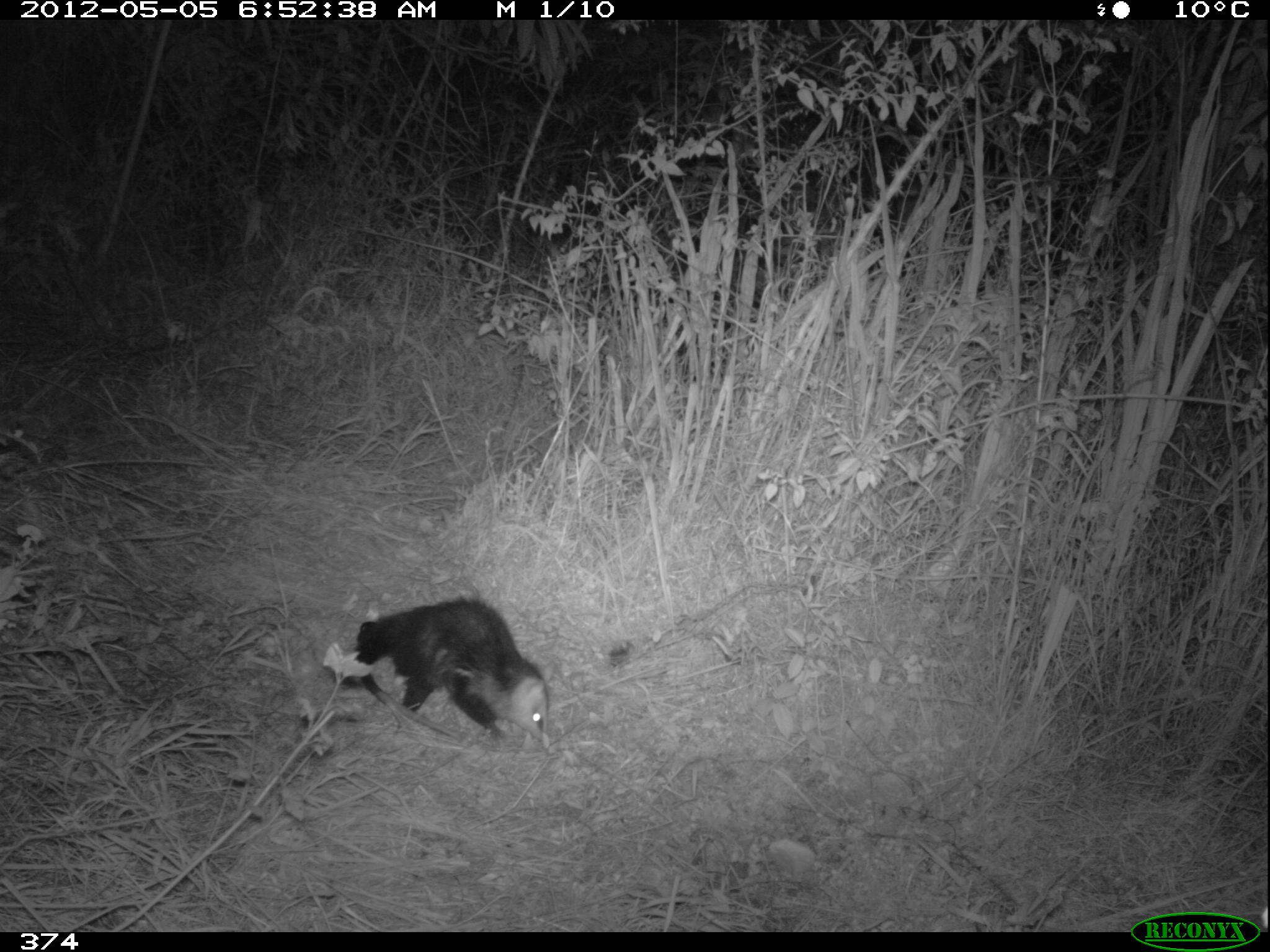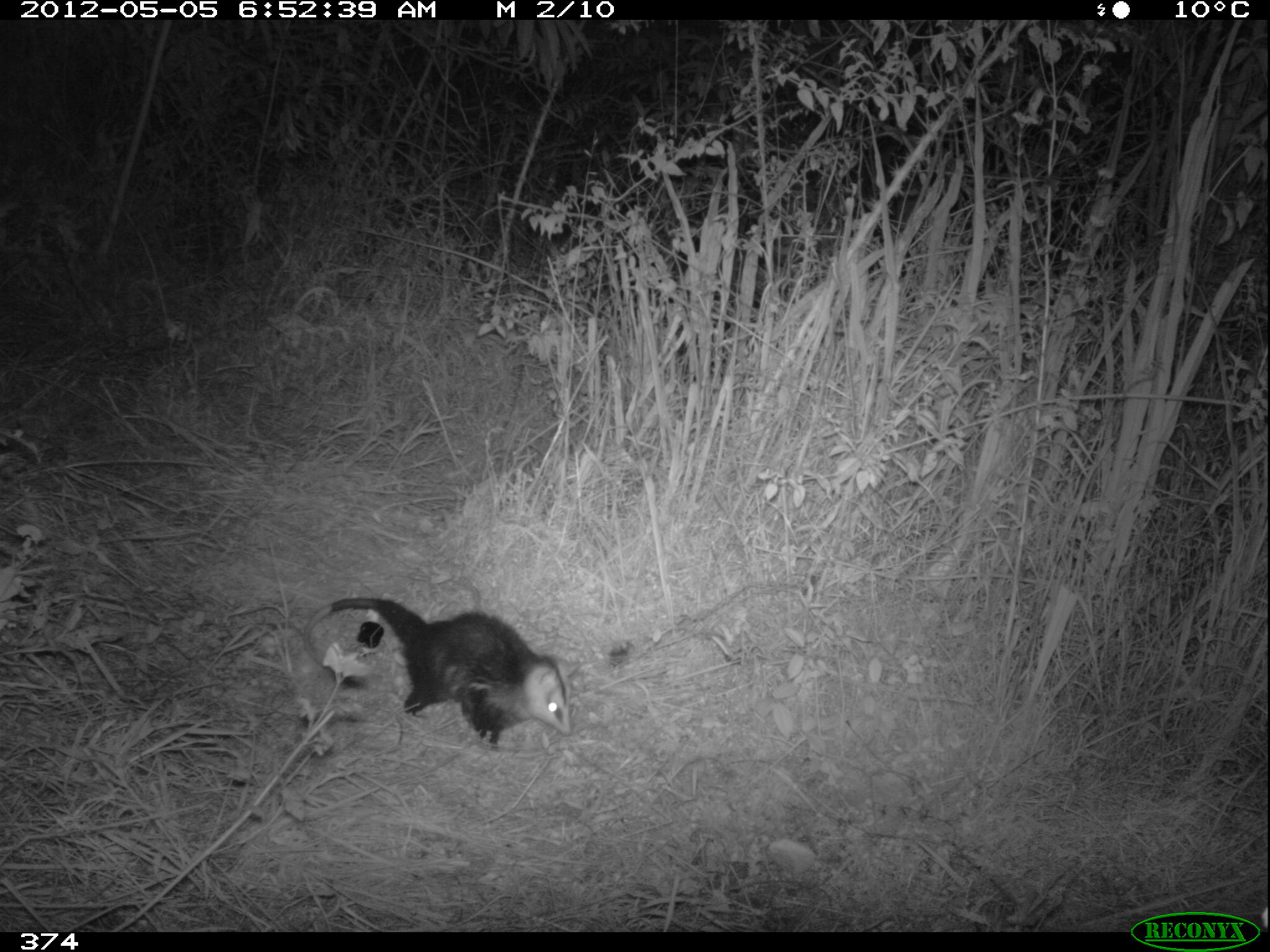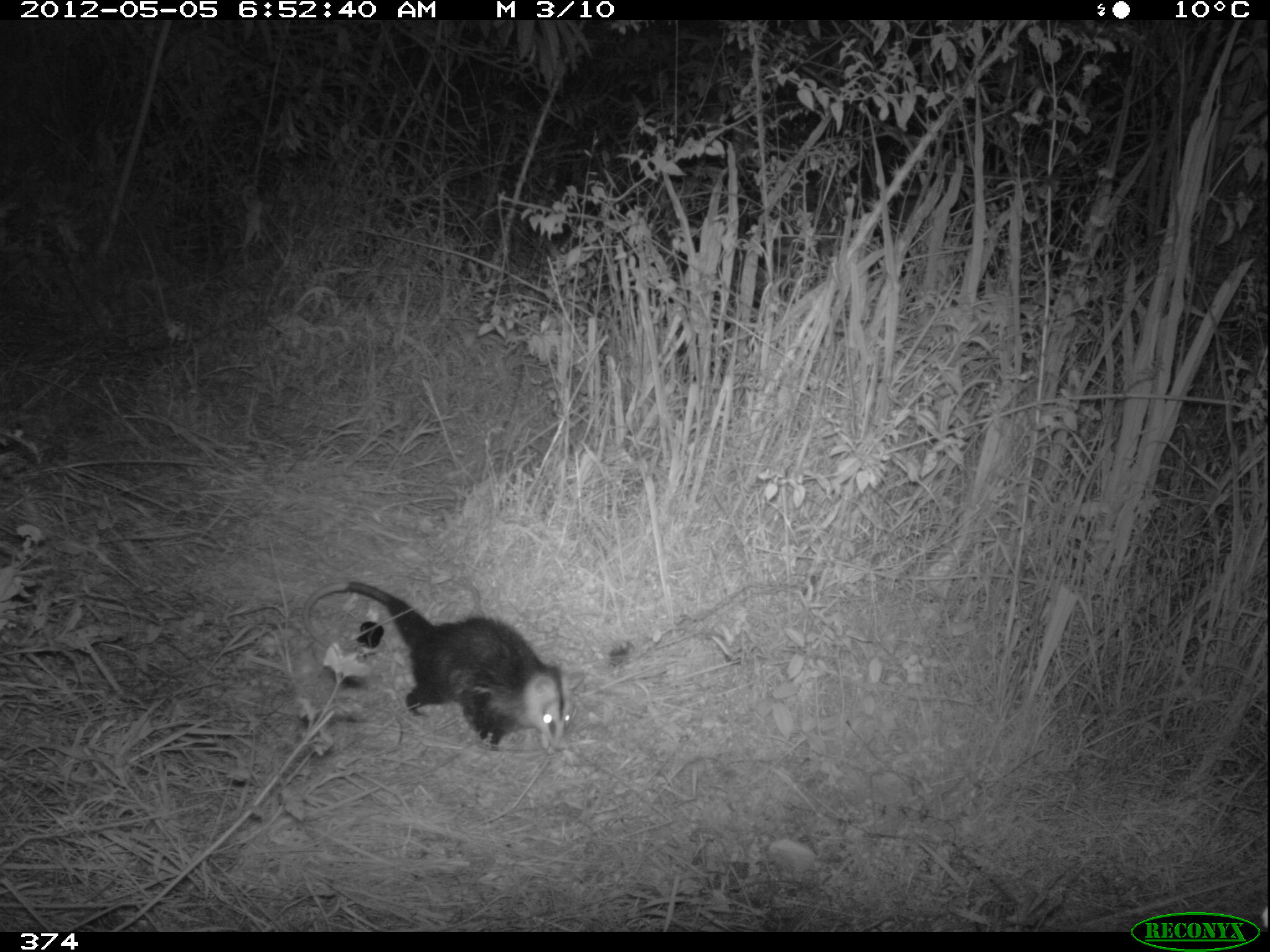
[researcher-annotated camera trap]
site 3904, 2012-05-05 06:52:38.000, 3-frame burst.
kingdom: Animalia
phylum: Chordata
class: Mammalia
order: Didelphimorphia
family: Didelphidae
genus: Didelphis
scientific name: Didelphis pernigra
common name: andean white-eared opossum